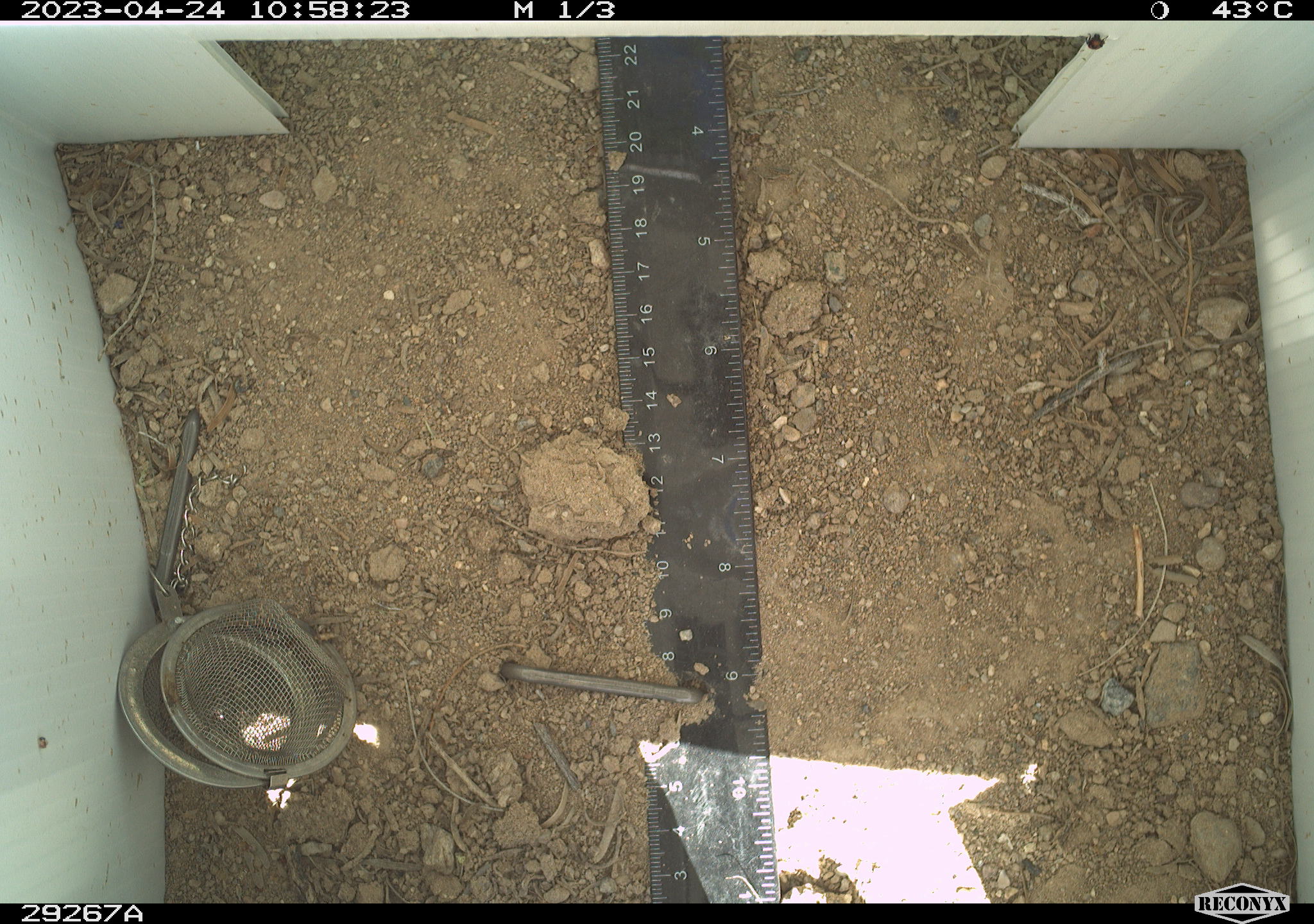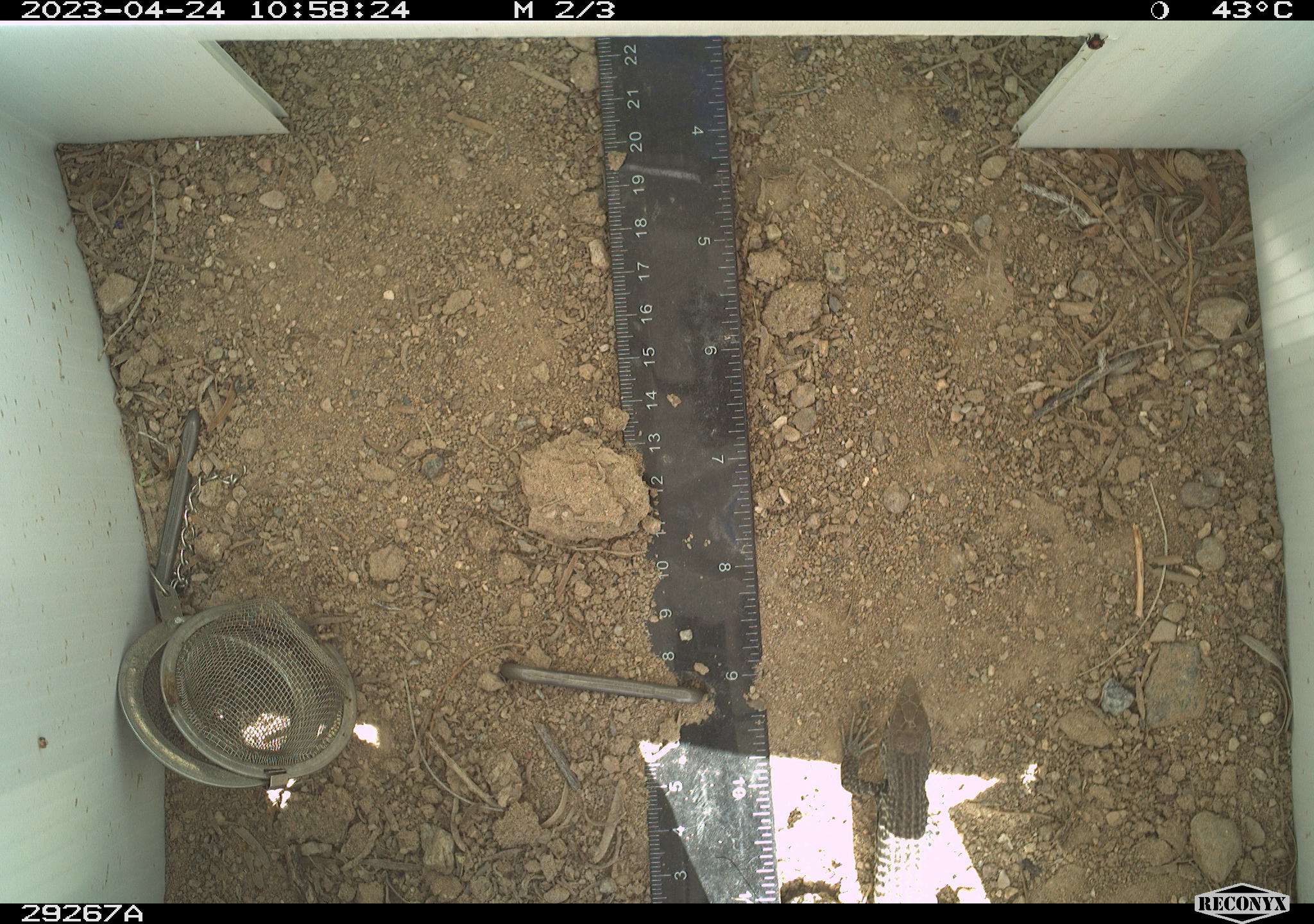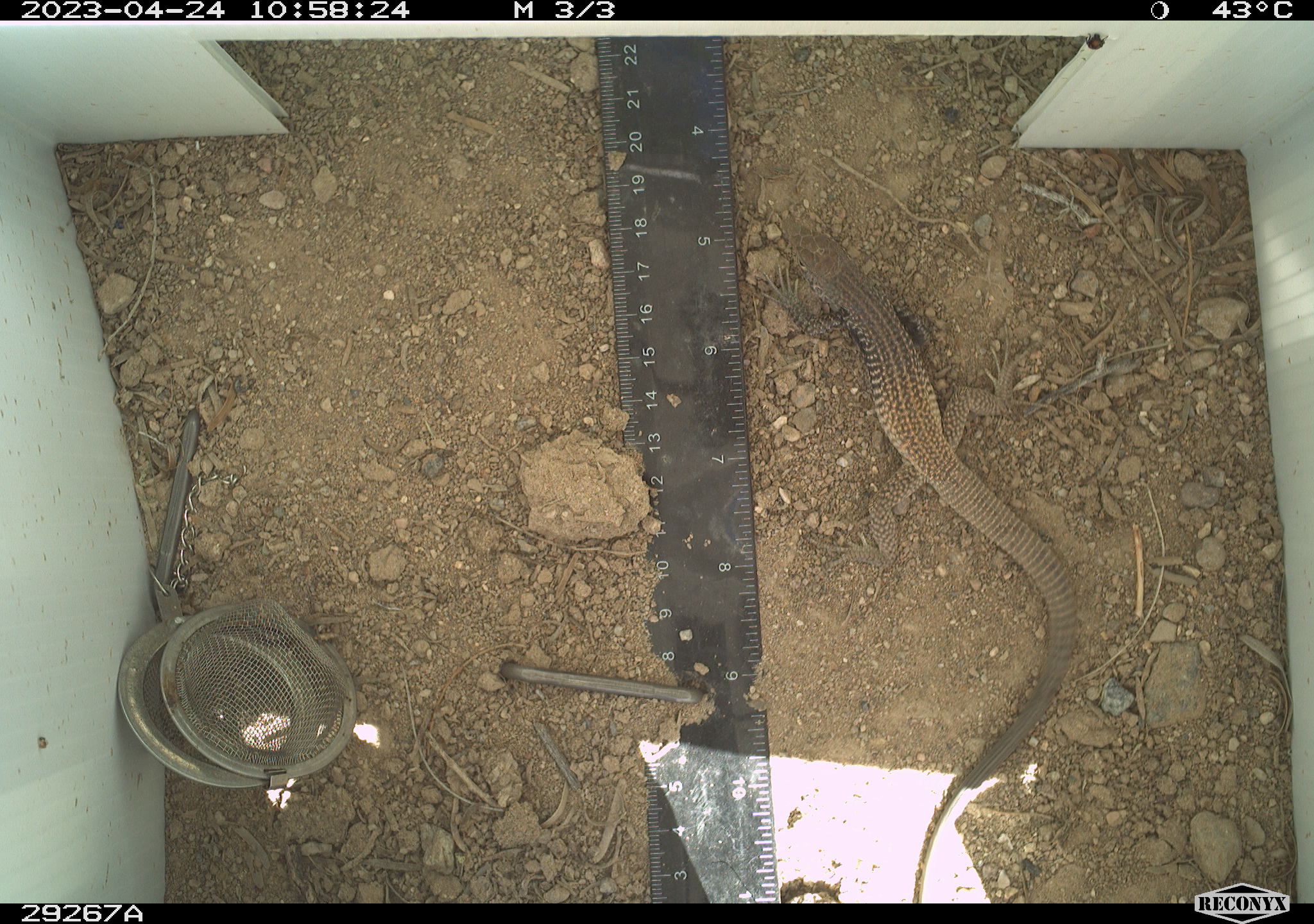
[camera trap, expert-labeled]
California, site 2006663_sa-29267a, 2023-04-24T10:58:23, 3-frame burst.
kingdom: Animalia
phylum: Chordata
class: Reptilia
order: Squamata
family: Teiidae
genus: Aspidoscelis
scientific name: Aspidoscelis tigris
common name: western whiptail